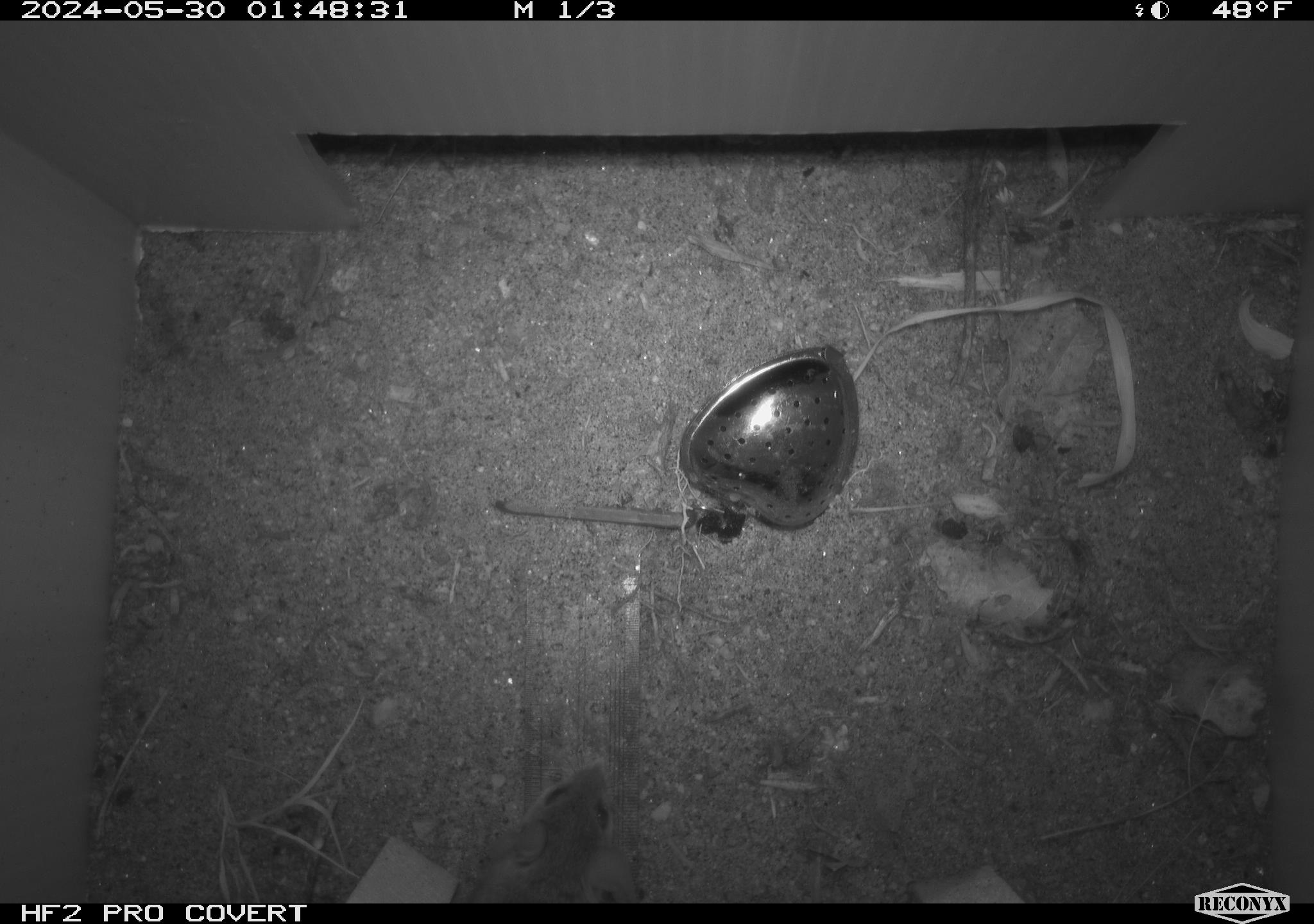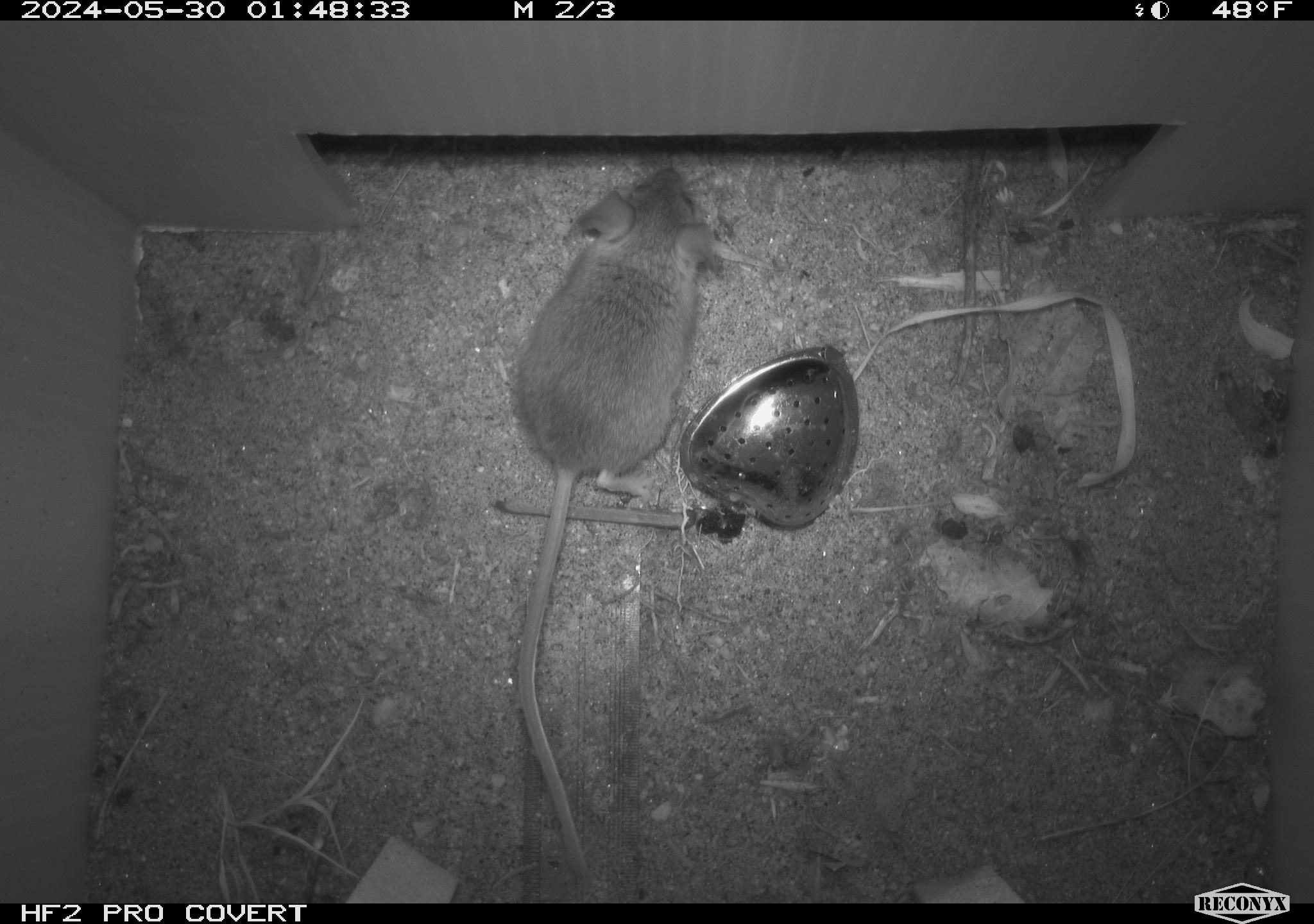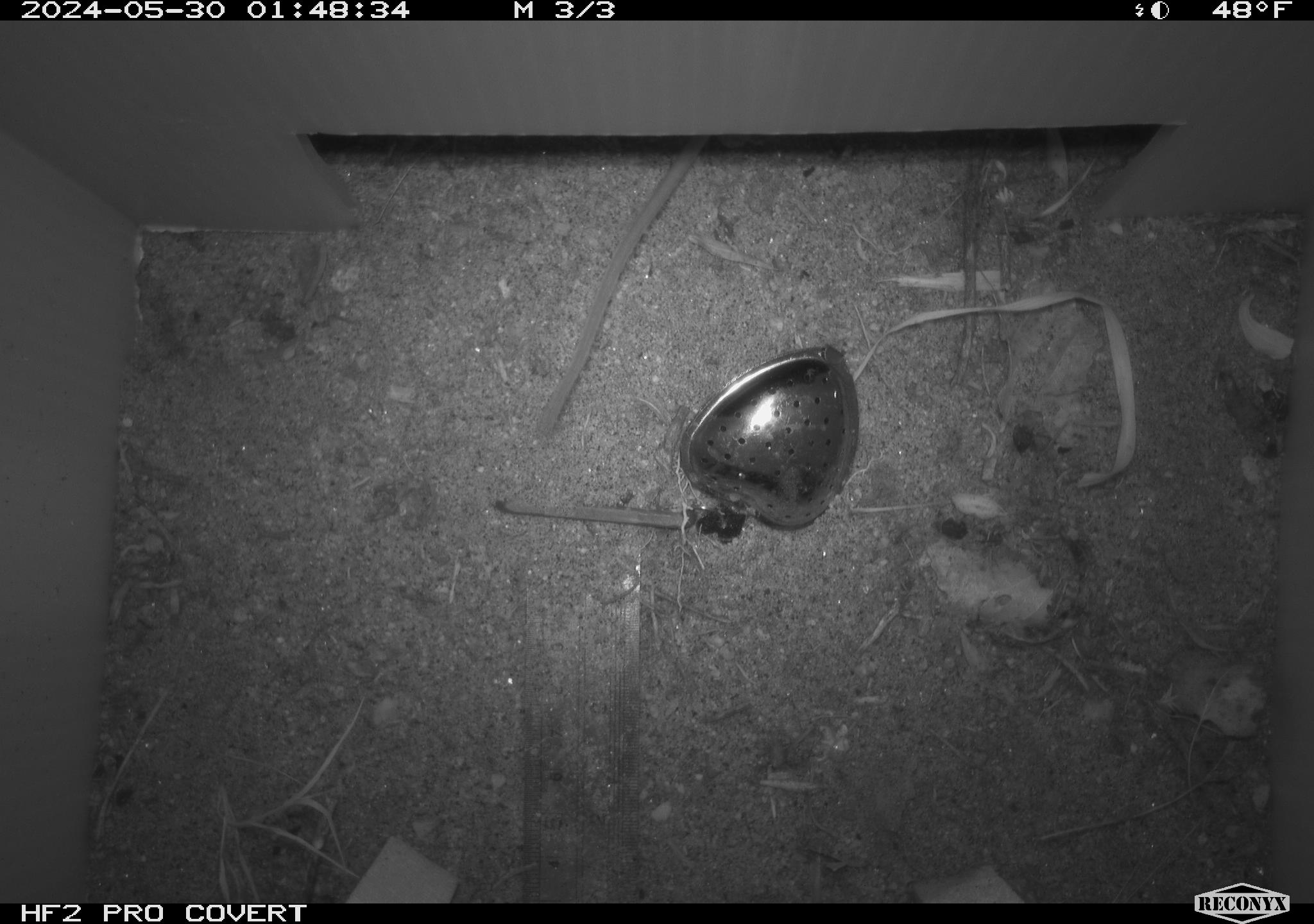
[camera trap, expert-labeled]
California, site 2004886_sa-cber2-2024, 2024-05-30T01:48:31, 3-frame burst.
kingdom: Animalia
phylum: Chordata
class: Mammalia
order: Rodentia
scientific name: Rodentia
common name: mouse species